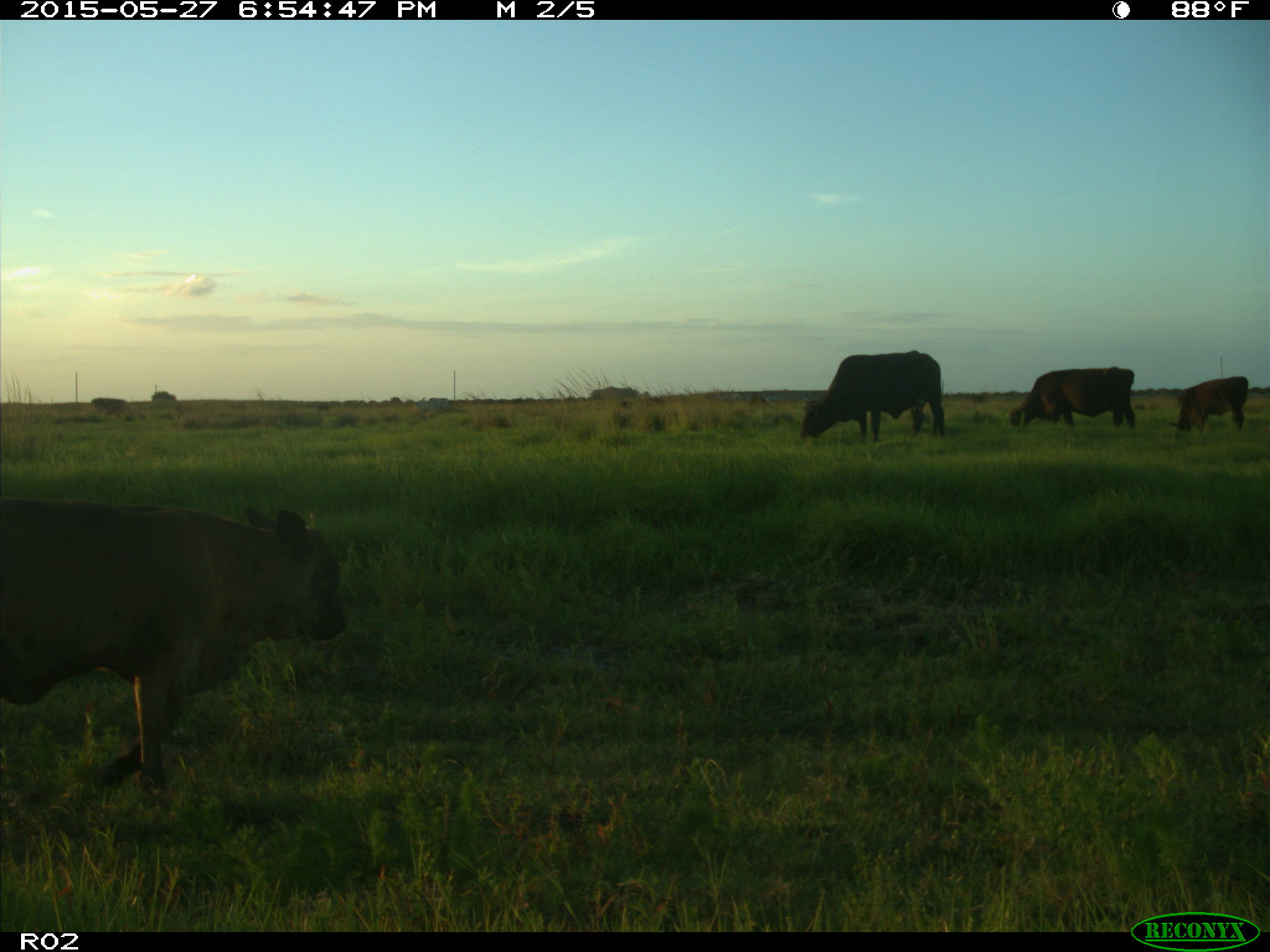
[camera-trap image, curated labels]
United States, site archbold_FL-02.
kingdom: Animalia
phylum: Chordata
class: Mammalia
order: Artiodactyla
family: Bovidae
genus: Bos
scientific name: Bos taurus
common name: domestic cow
Bos taurus (domestic cow).